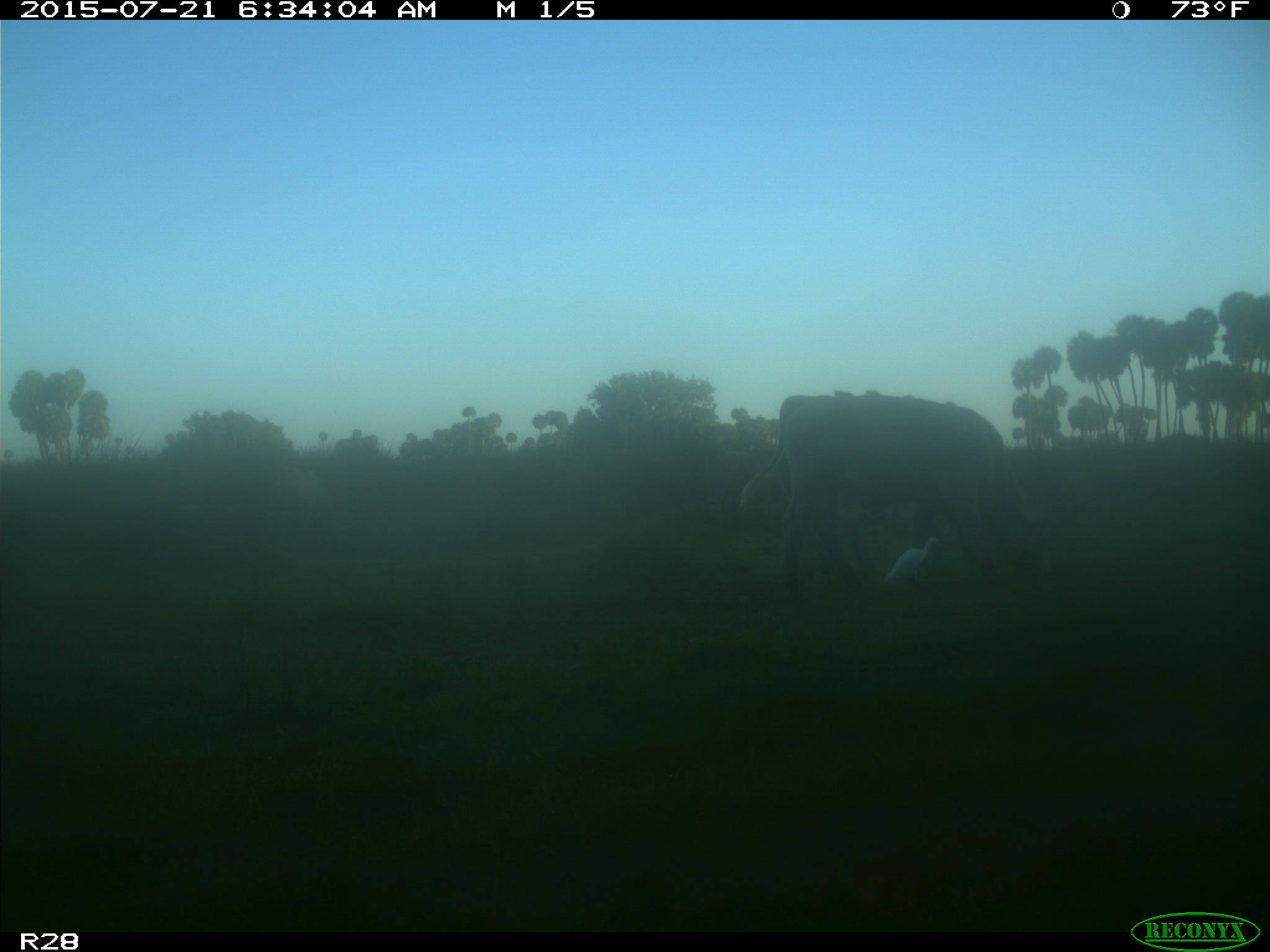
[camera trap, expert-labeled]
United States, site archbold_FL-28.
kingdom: Animalia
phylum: Chordata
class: Mammalia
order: Artiodactyla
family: Bovidae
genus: Bos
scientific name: Bos taurus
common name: domestic cow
Bos taurus (domestic cow).